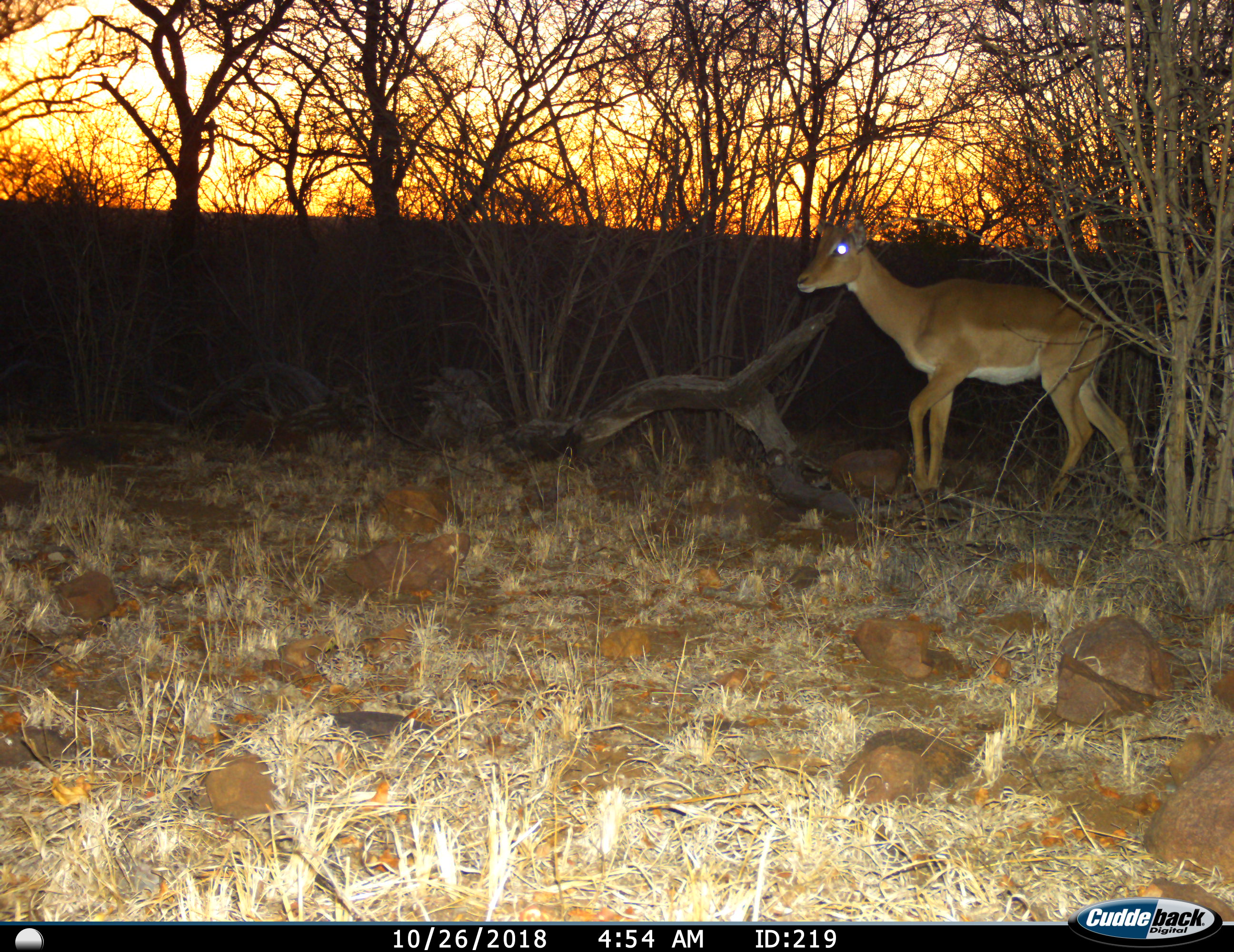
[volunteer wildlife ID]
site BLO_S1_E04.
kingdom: Animalia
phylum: Chordata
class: Mammalia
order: Artiodactyla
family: Bovidae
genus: Aepyceros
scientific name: Aepyceros melampus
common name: impala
Impala (Aepyceros melampus), count 1. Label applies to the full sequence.